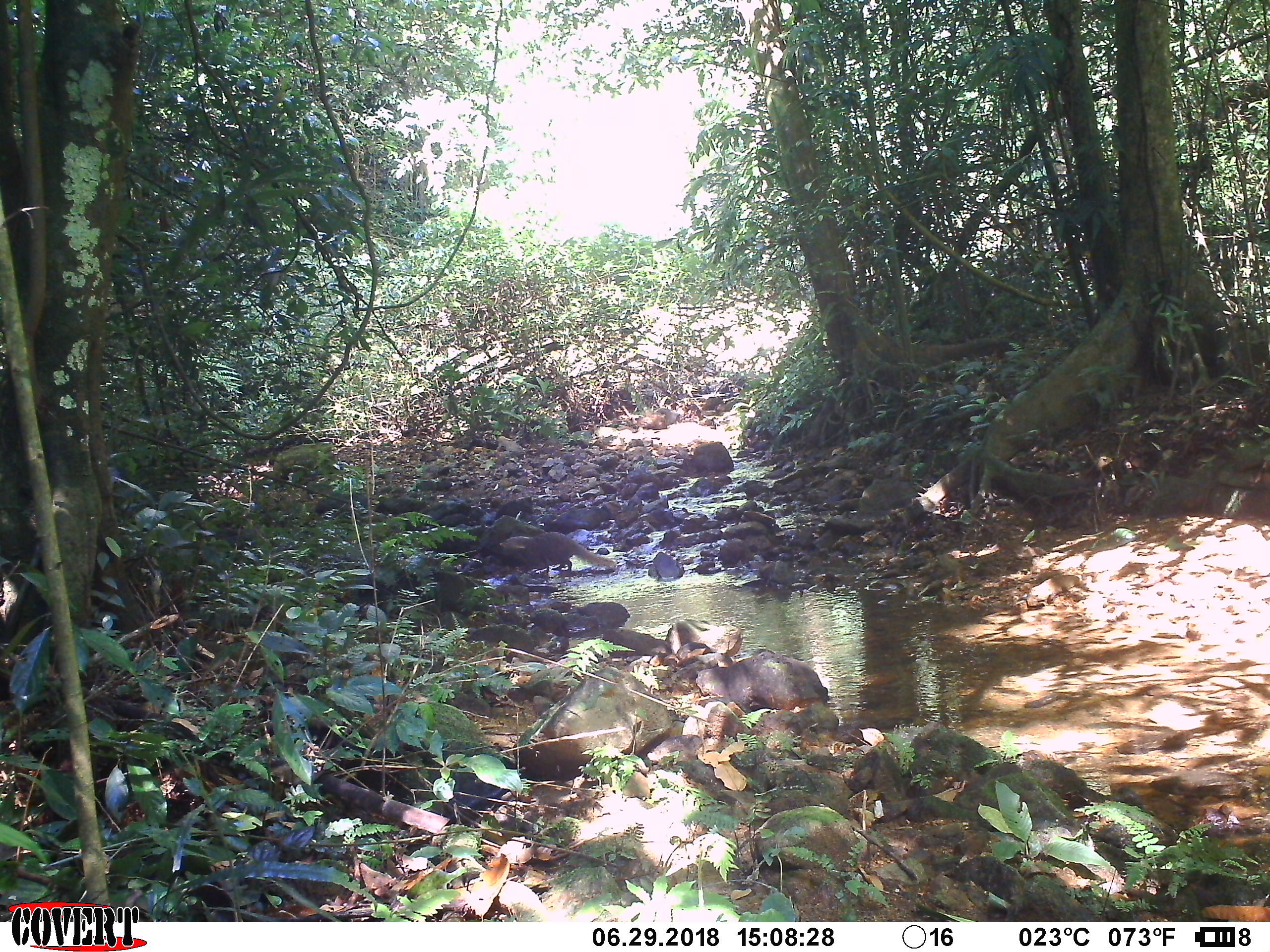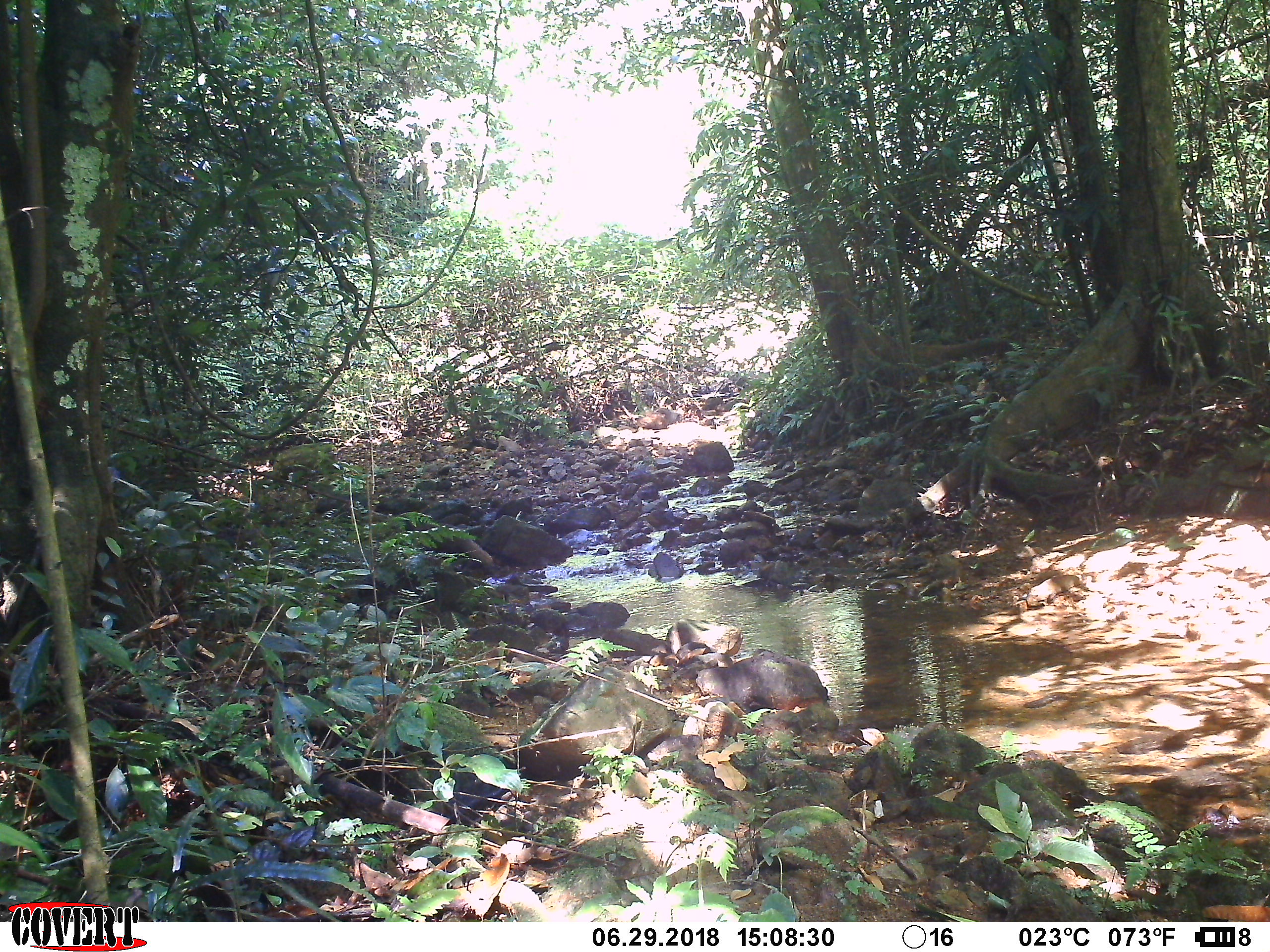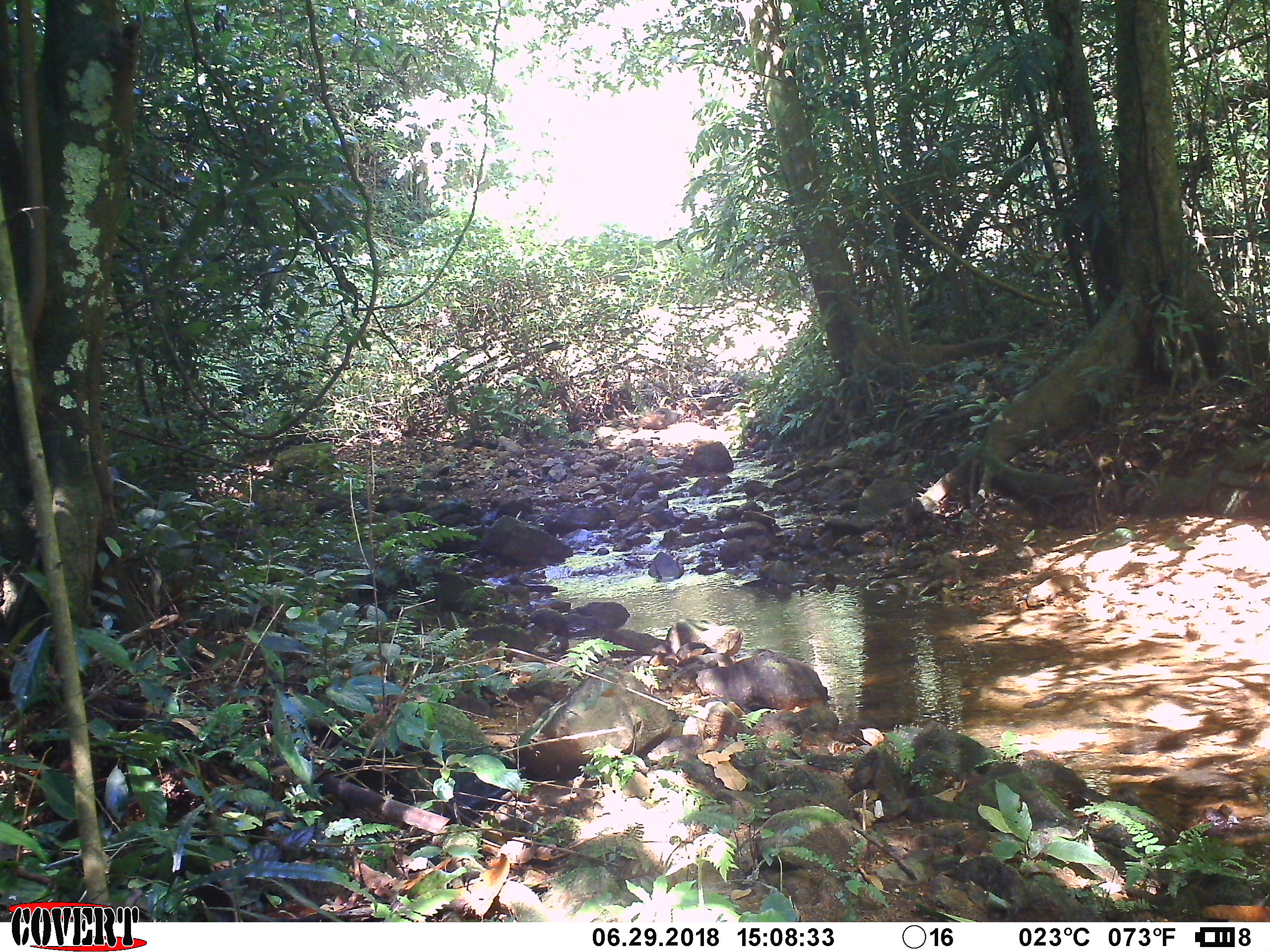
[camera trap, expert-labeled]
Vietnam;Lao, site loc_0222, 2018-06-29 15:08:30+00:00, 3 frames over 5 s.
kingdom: Animalia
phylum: Chordata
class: Mammalia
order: Carnivora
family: Herpestidae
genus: Urva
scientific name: Urva urva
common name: crab-eating mongoose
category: crab eating mongoose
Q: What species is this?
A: Crab eating mongoose (crab-eating mongoose) (Urva urva).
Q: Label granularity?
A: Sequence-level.